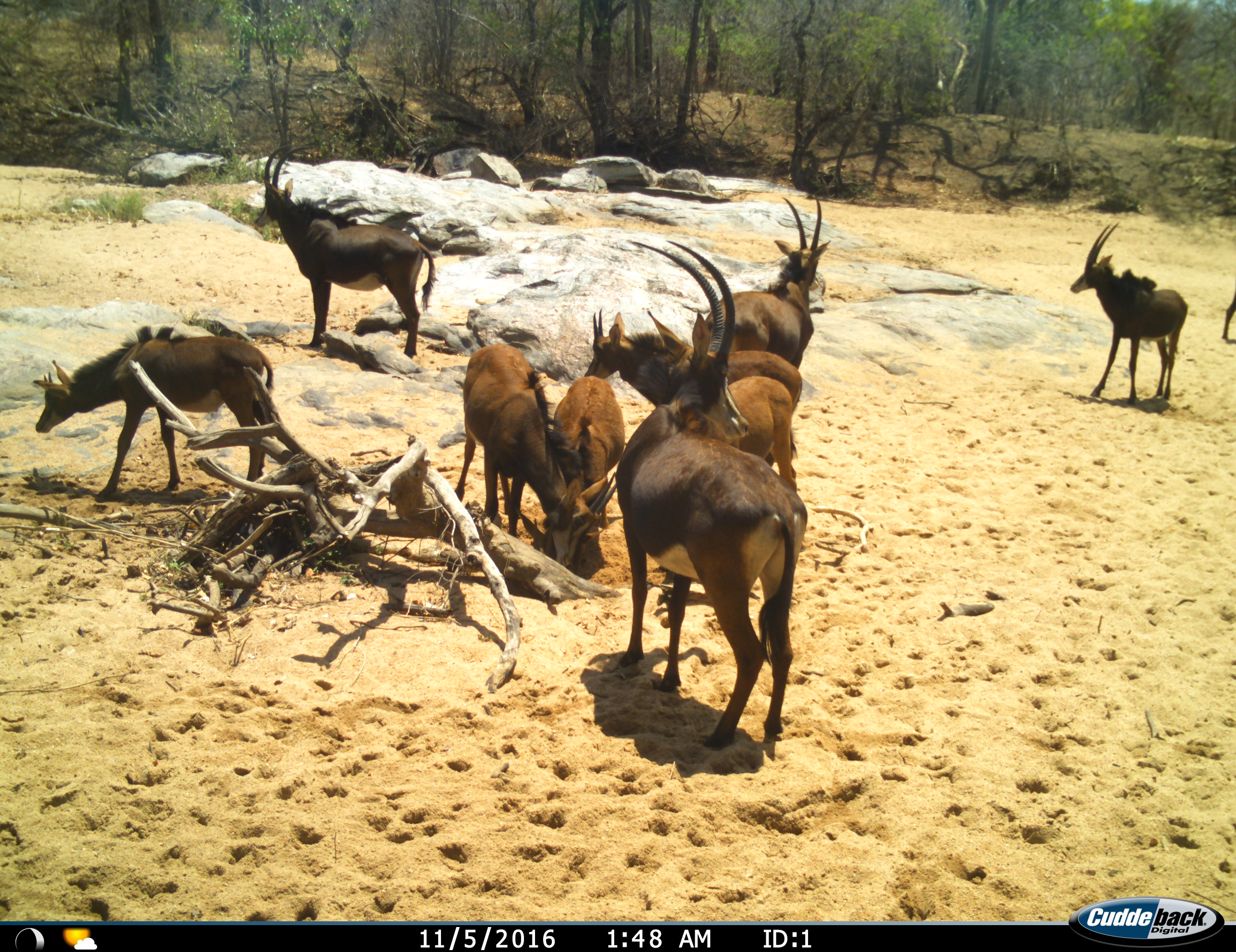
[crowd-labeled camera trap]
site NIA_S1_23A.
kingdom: Animalia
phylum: Chordata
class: Mammalia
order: Artiodactyla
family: Bovidae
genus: Hippotragus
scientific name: Hippotragus niger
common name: sable antelope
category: sable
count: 10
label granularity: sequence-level